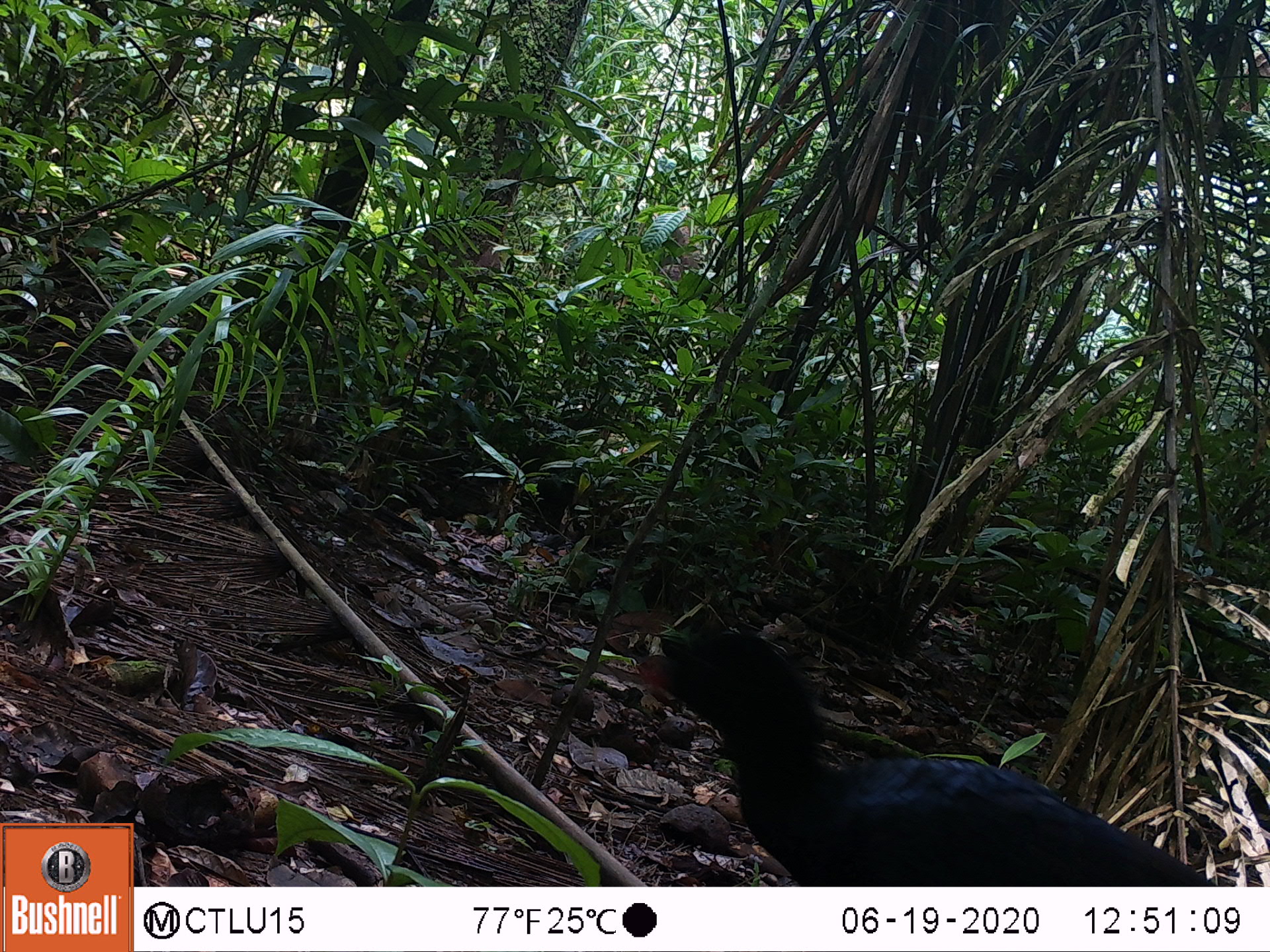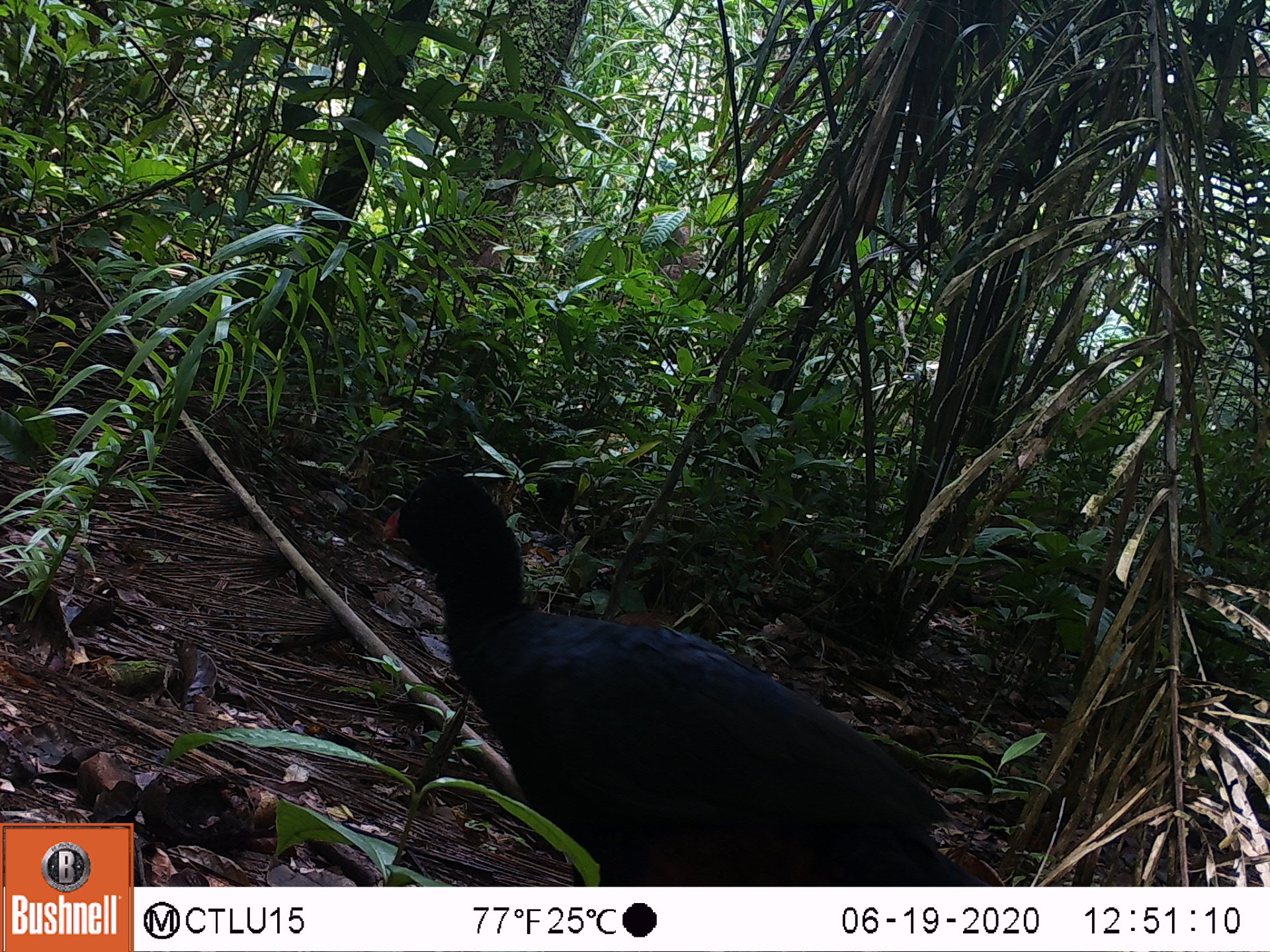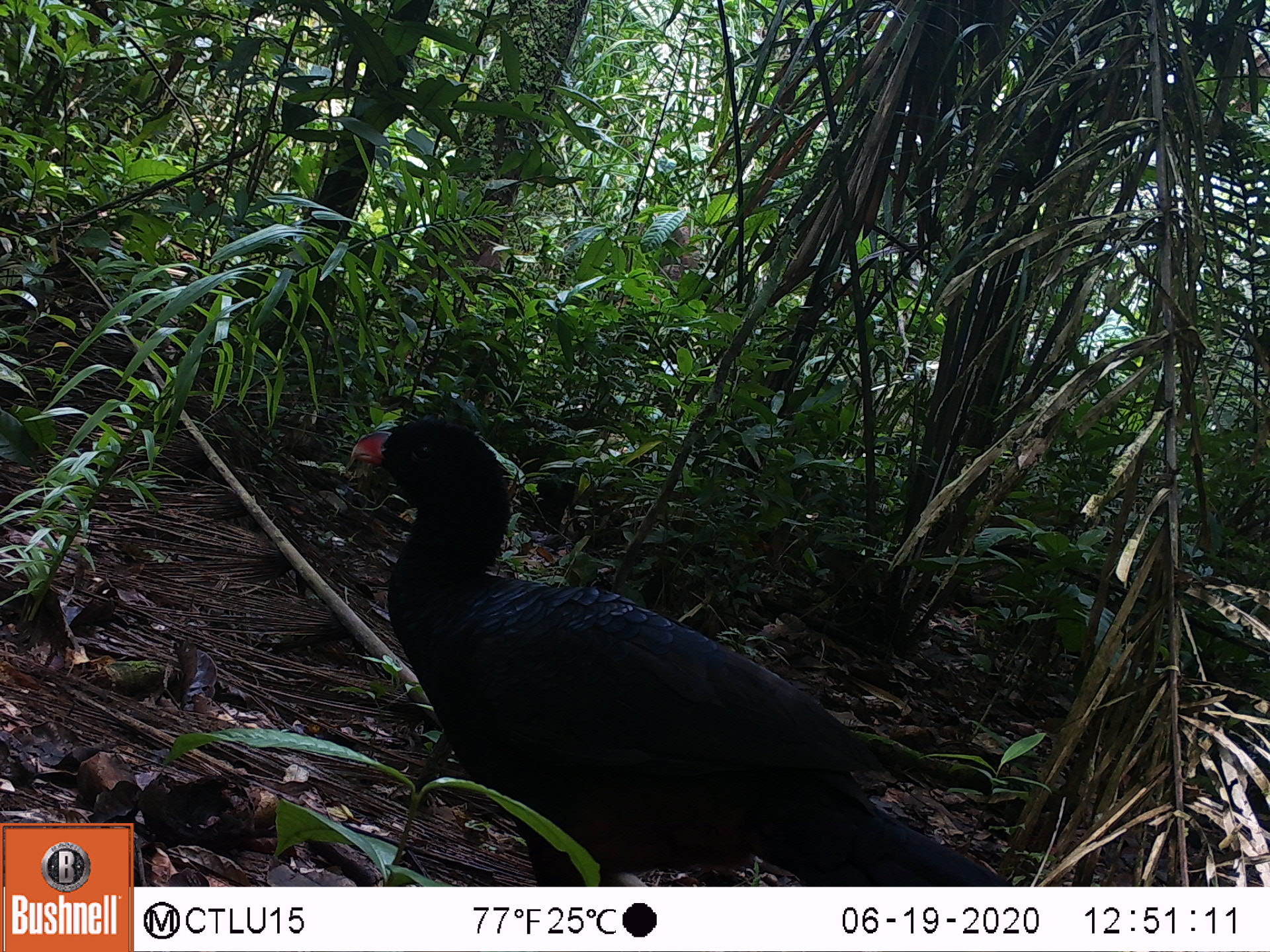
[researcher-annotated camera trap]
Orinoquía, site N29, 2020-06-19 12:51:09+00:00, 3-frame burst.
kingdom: Animalia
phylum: Chordata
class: Aves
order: Galliformes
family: Cracidae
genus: Mitu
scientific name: Mitu salvini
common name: salvin's currasow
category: salvins curassow